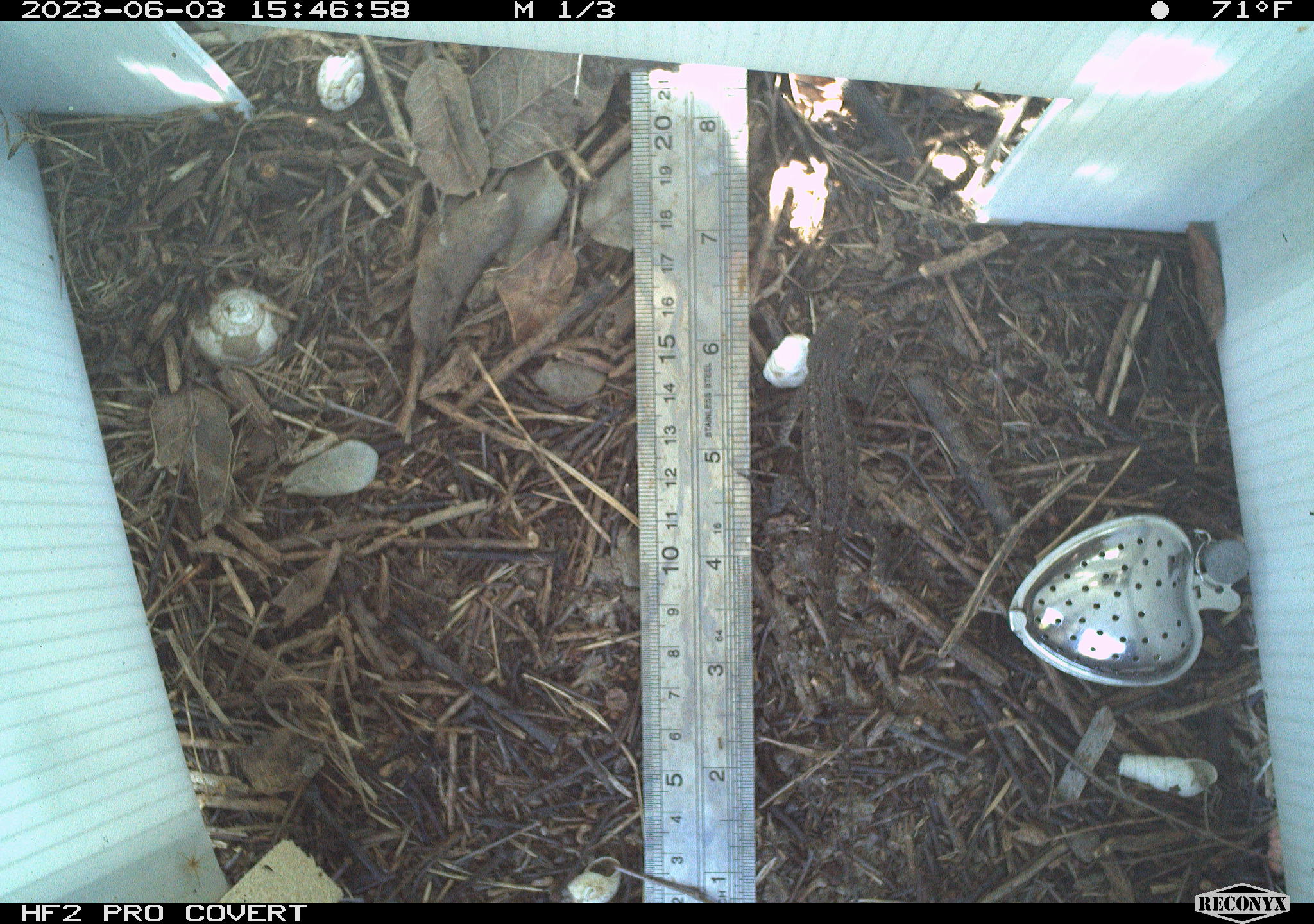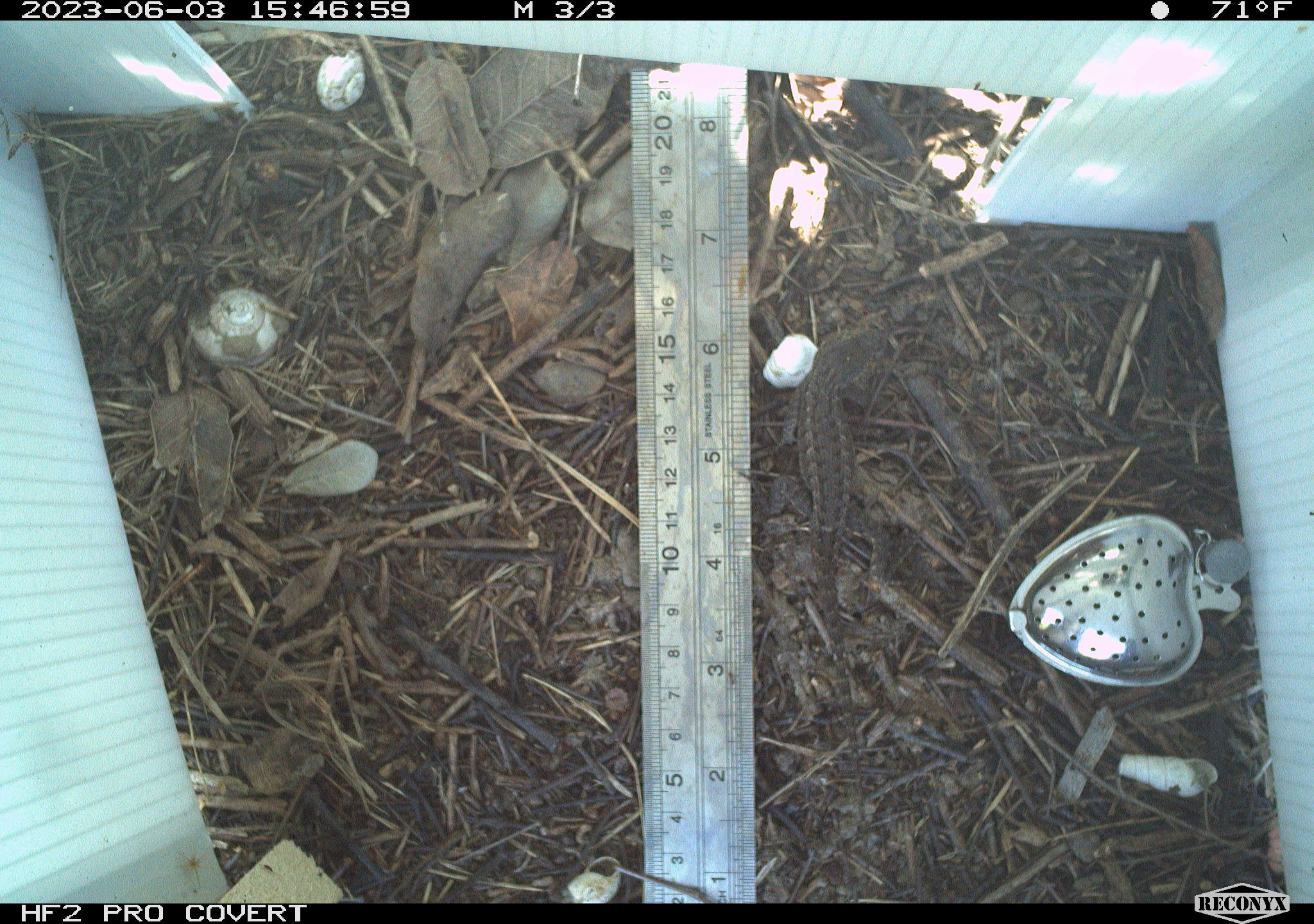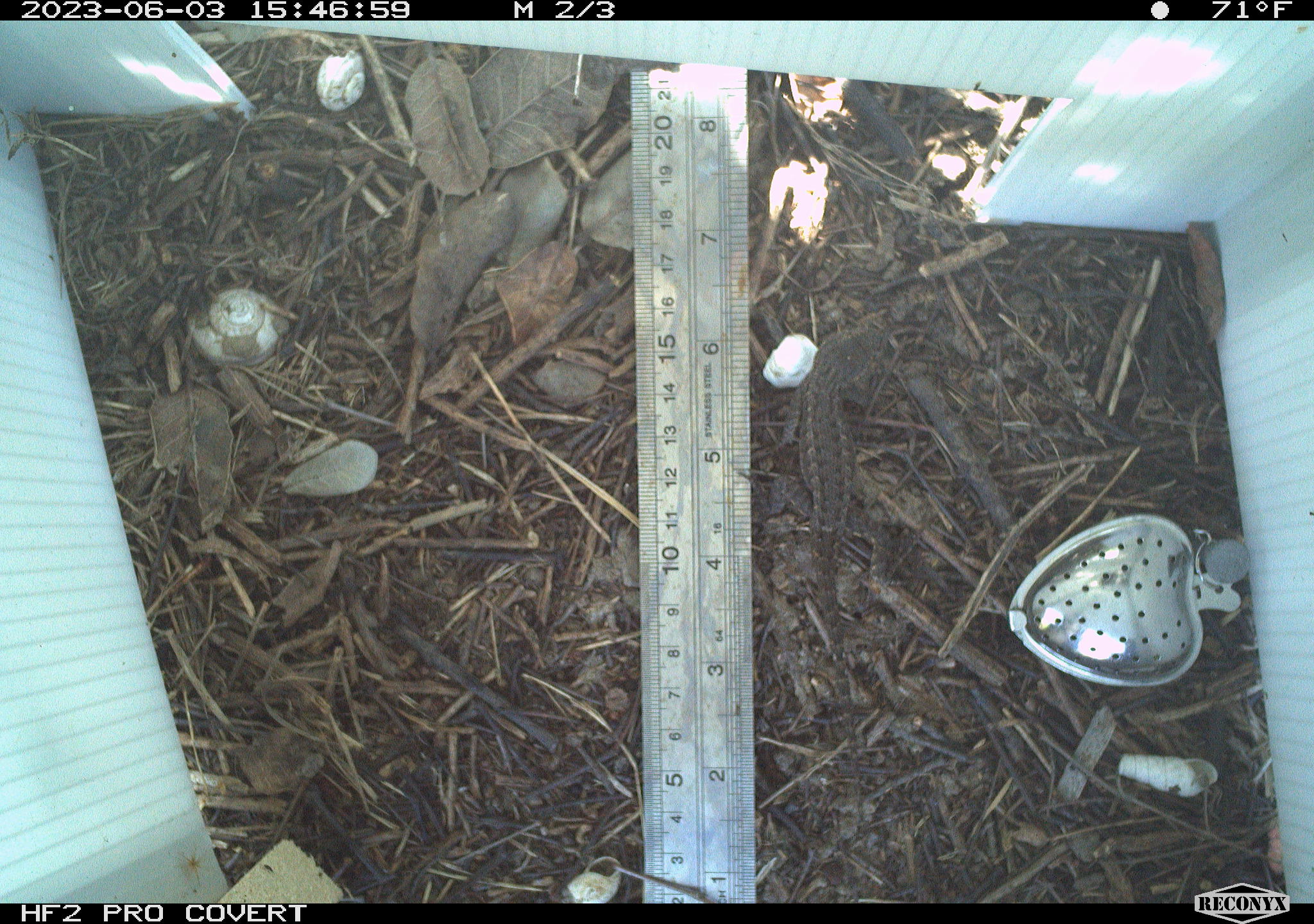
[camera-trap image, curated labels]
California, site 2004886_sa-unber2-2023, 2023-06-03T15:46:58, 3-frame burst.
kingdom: Animalia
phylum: Chordata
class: Reptilia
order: Squamata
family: Phrynosomatidae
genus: Sceloporus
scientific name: Sceloporus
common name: spiny lizards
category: sceloporus species